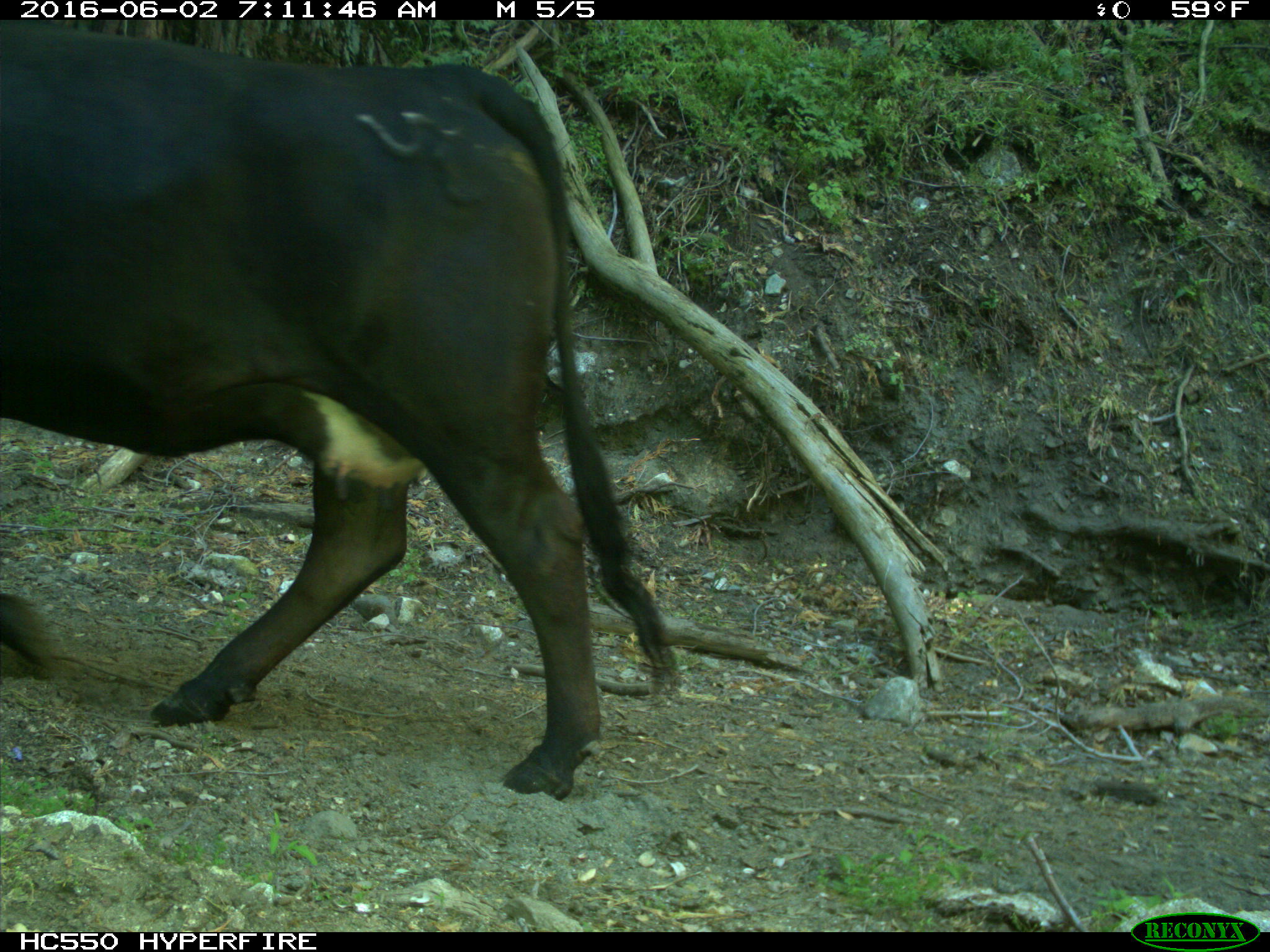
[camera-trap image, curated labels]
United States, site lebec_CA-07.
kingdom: Animalia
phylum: Chordata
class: Mammalia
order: Artiodactyla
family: Bovidae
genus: Bos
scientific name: Bos taurus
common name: domestic cow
Bos taurus (domestic cow).